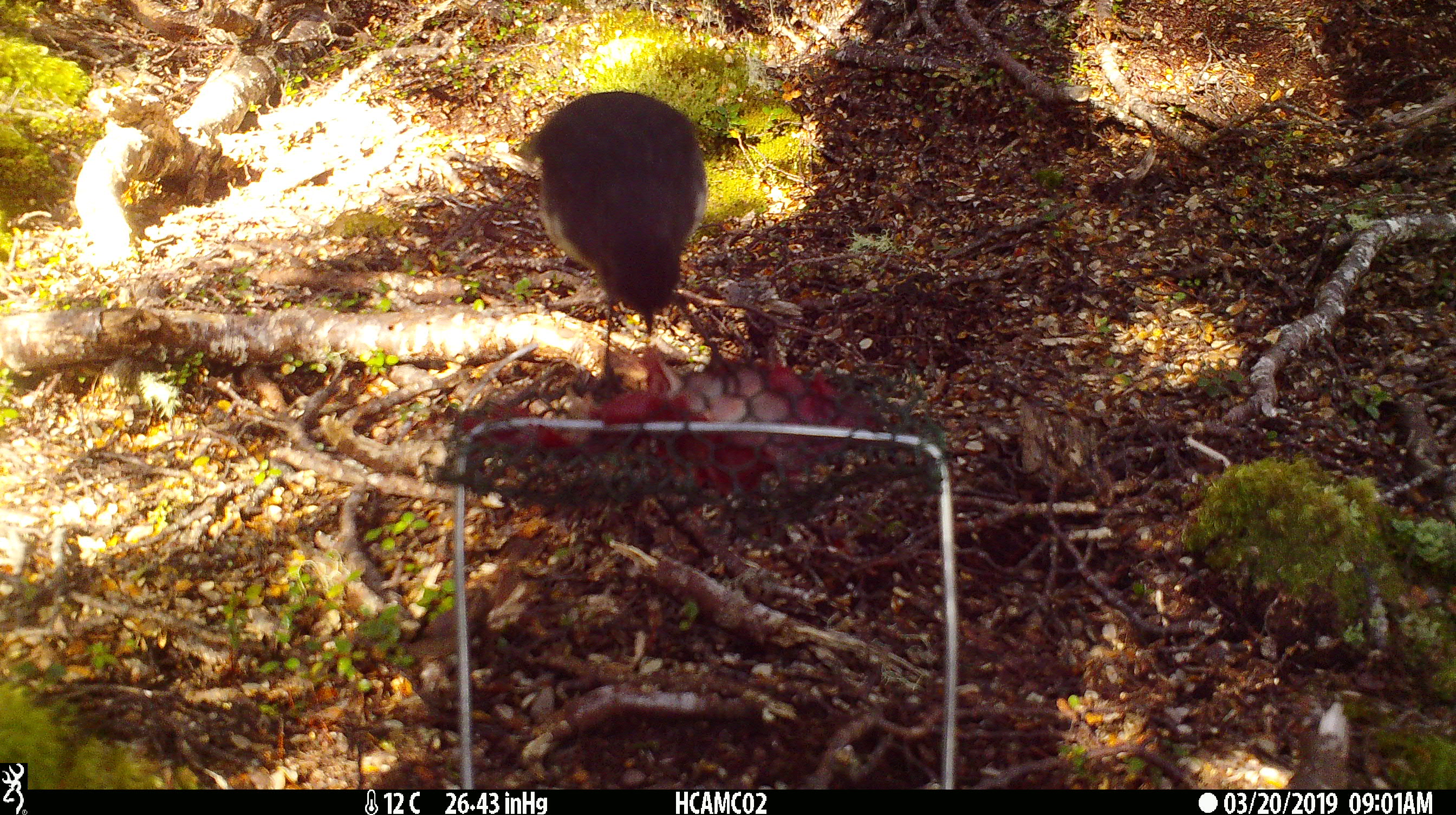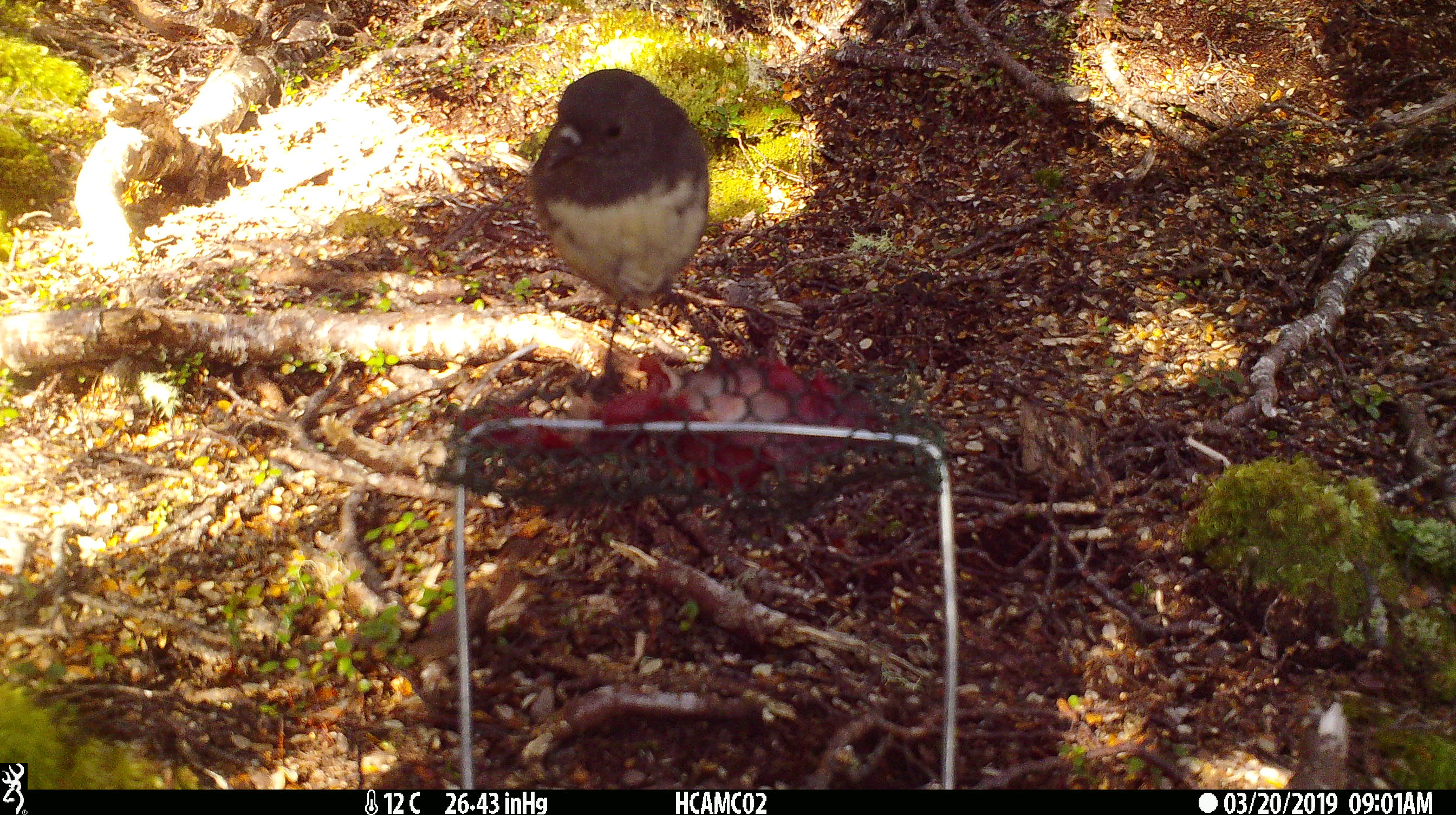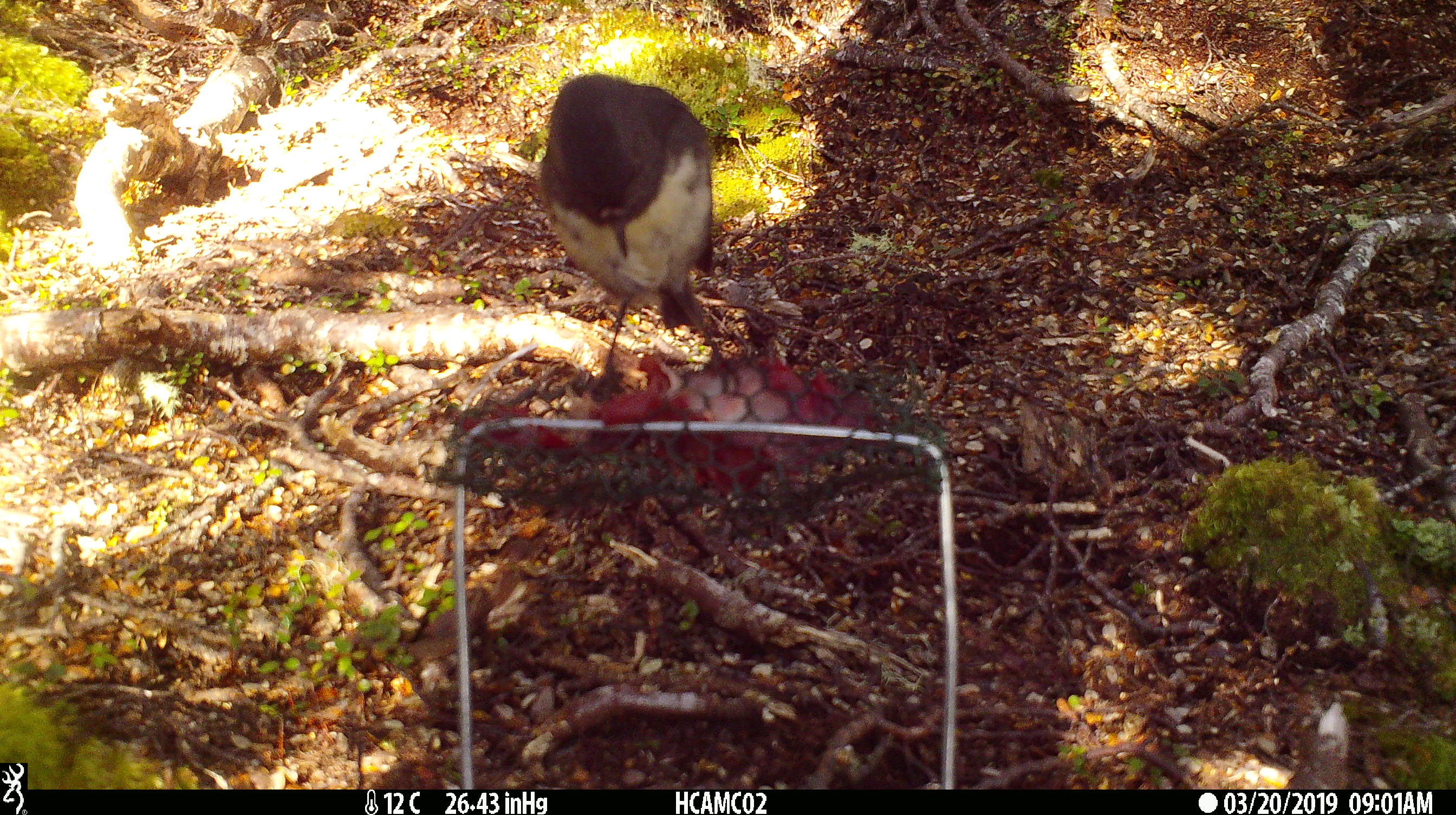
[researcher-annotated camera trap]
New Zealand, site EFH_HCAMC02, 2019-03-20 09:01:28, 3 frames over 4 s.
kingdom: Animalia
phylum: Chordata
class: Aves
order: Passeriformes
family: Petroicidae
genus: Petroica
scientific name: Petroica australis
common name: new zealand robin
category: robin